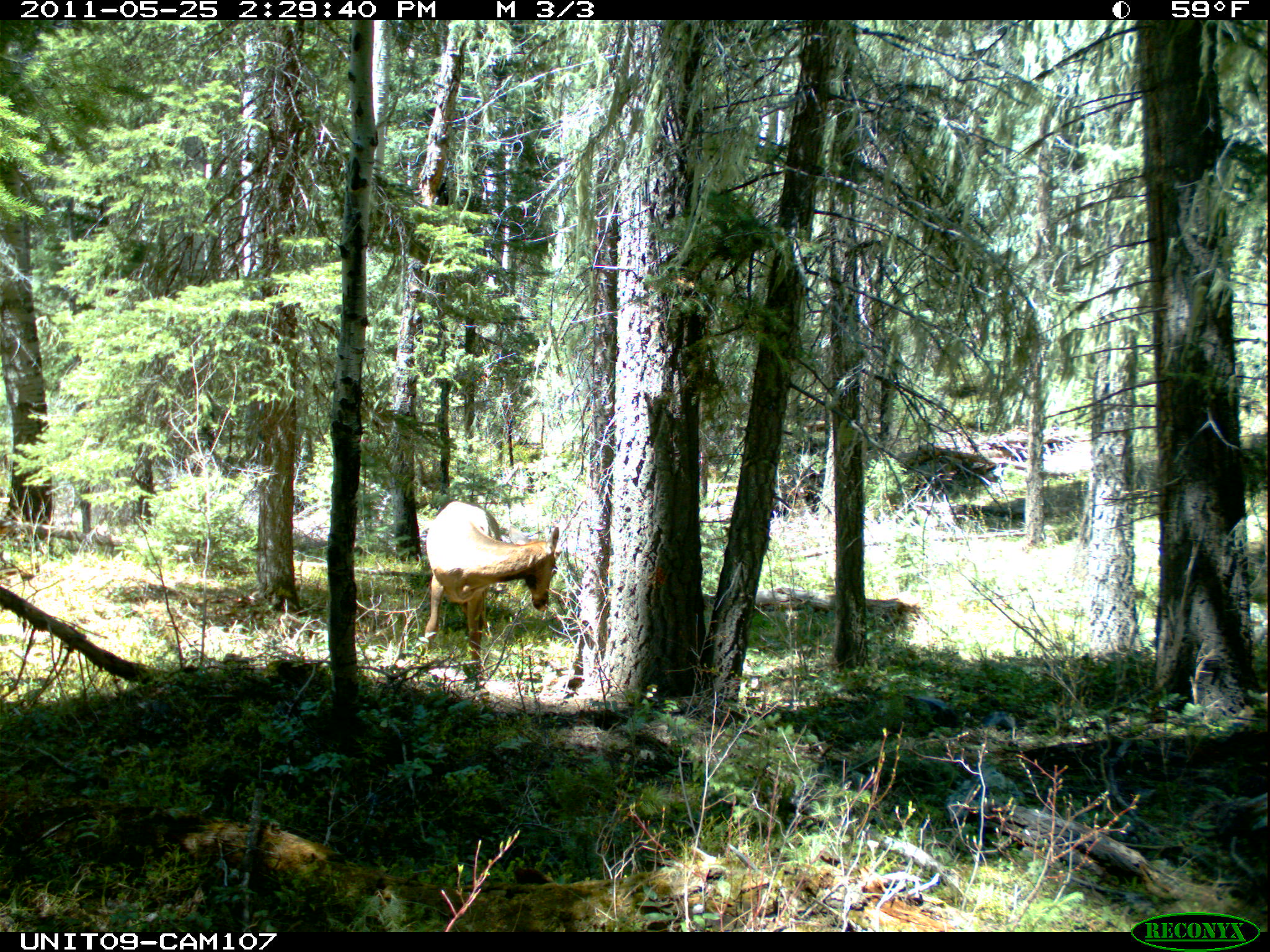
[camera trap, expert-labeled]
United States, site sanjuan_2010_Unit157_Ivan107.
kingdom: Animalia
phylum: Chordata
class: Mammalia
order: Artiodactyla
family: Cervidae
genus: Cervus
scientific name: Cervus elaphus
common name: red deer